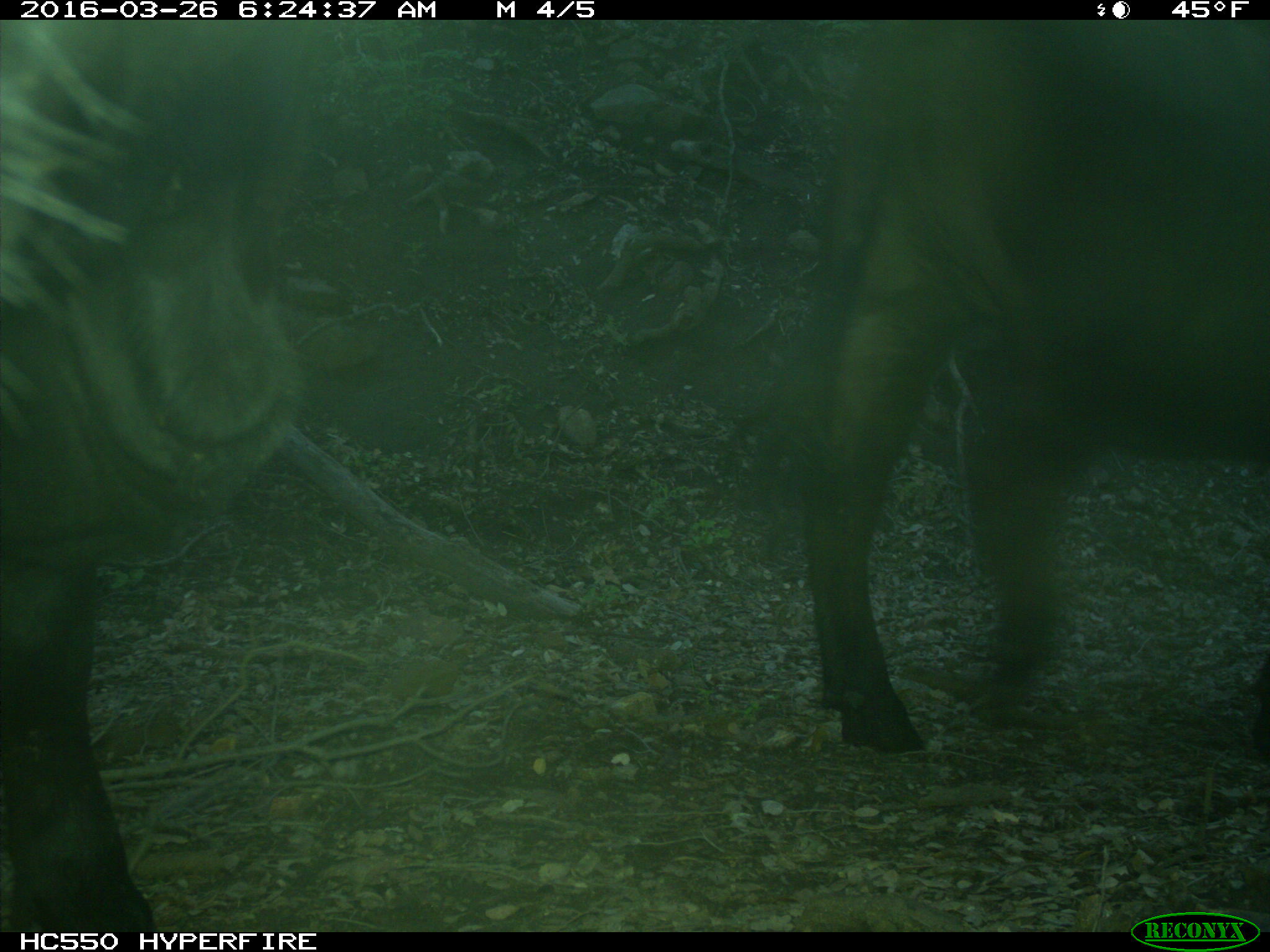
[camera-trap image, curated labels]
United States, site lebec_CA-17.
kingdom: Animalia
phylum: Chordata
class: Mammalia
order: Artiodactyla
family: Bovidae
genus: Bos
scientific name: Bos taurus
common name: domestic cow